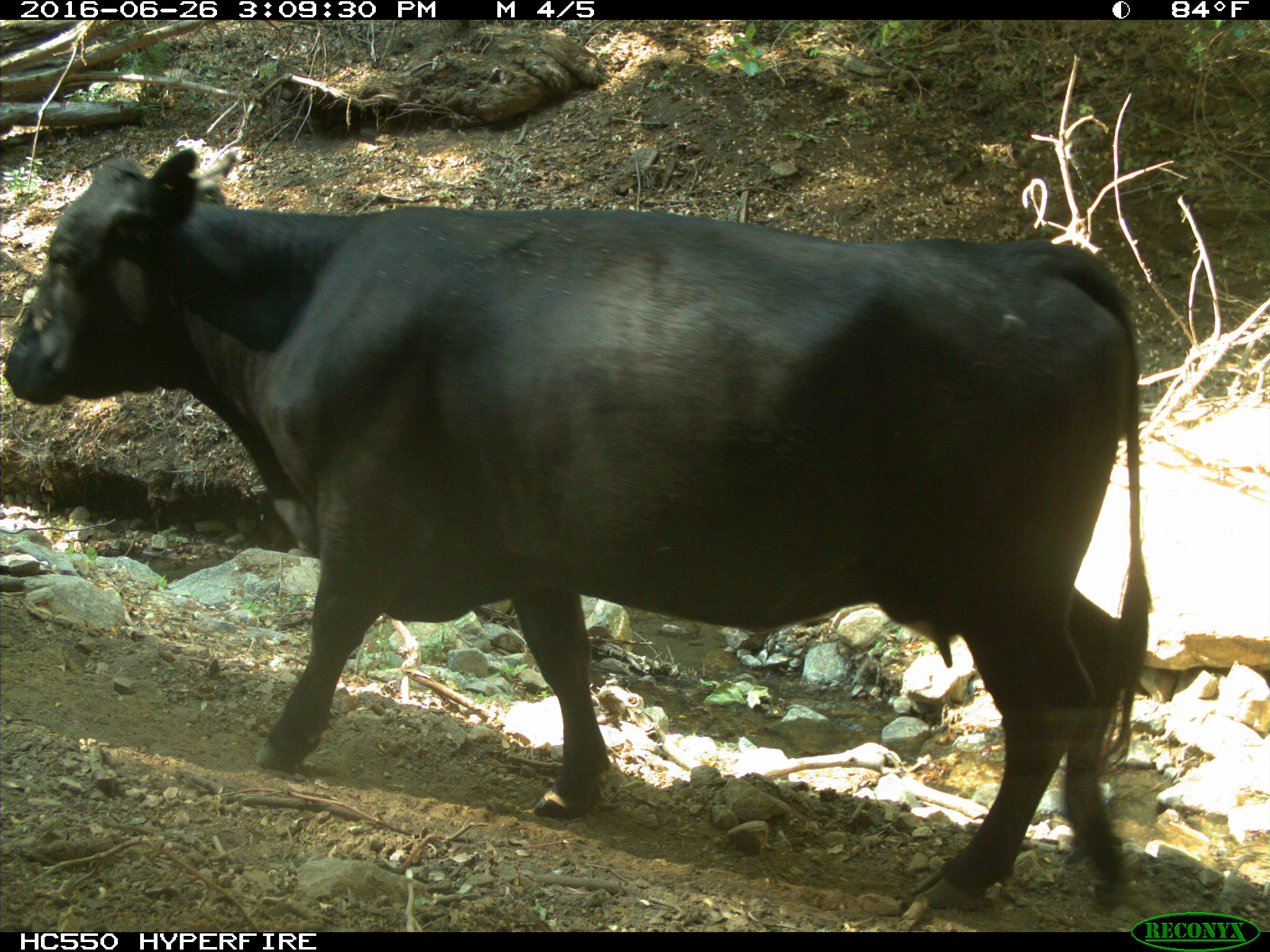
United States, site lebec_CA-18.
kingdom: Animalia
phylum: Chordata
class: Mammalia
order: Artiodactyla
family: Bovidae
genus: Bos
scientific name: Bos taurus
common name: domestic cow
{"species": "Bos taurus (domestic cow)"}